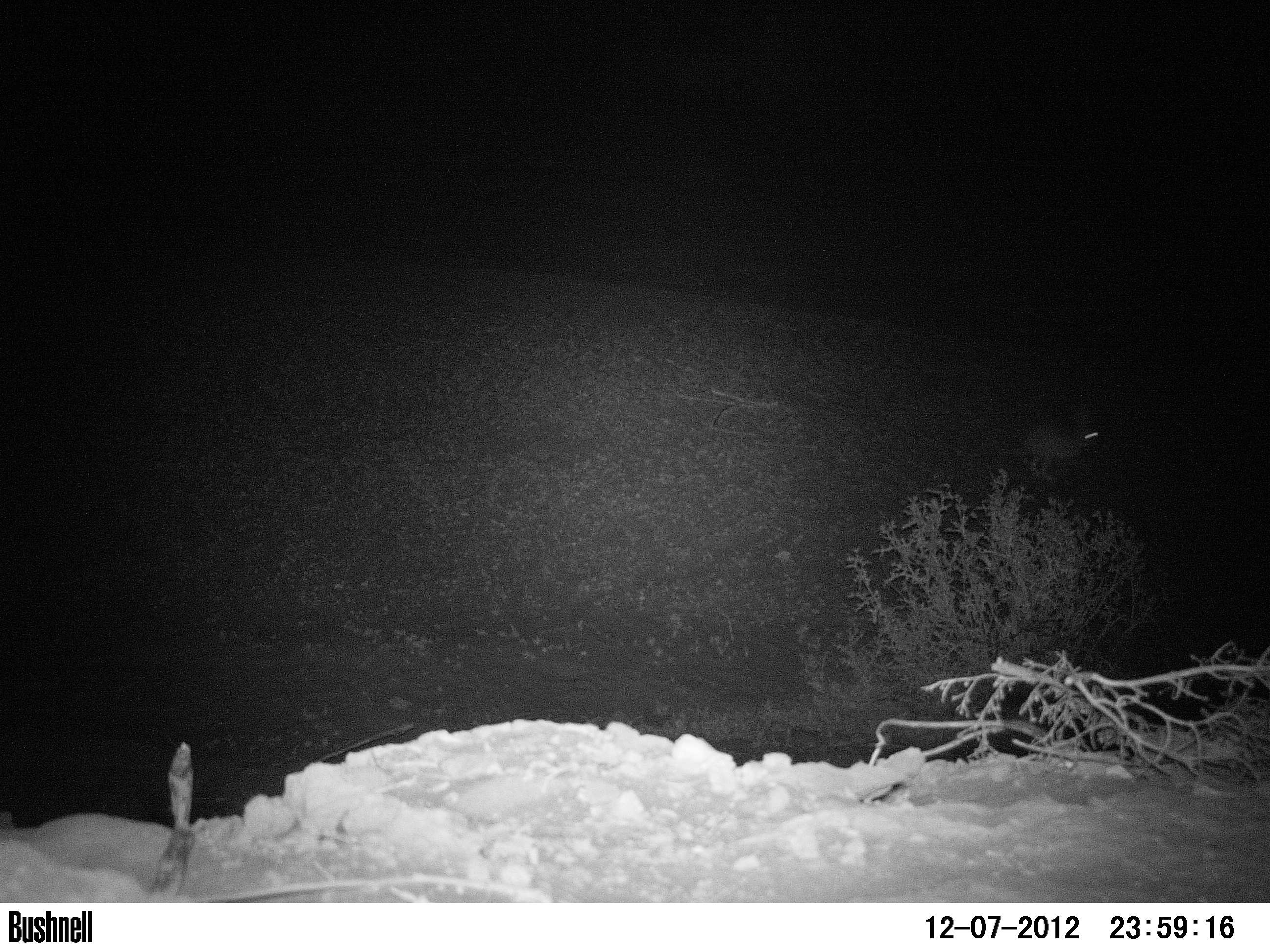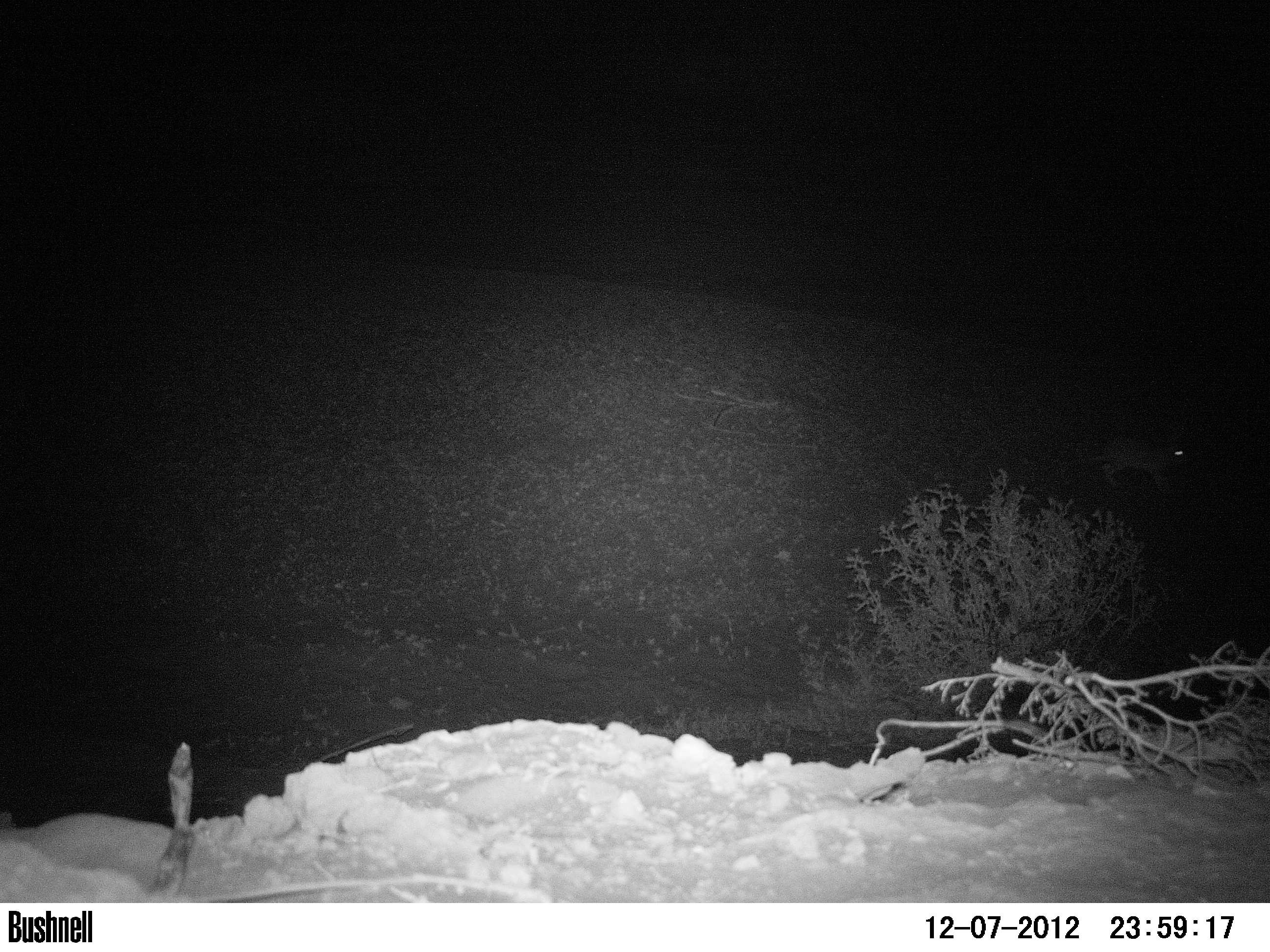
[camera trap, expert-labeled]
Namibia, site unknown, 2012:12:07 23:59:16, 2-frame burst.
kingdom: Animalia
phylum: Chordata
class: Mammalia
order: Lagomorpha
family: Leporidae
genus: Lepus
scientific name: Lepus capensis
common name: cape hare